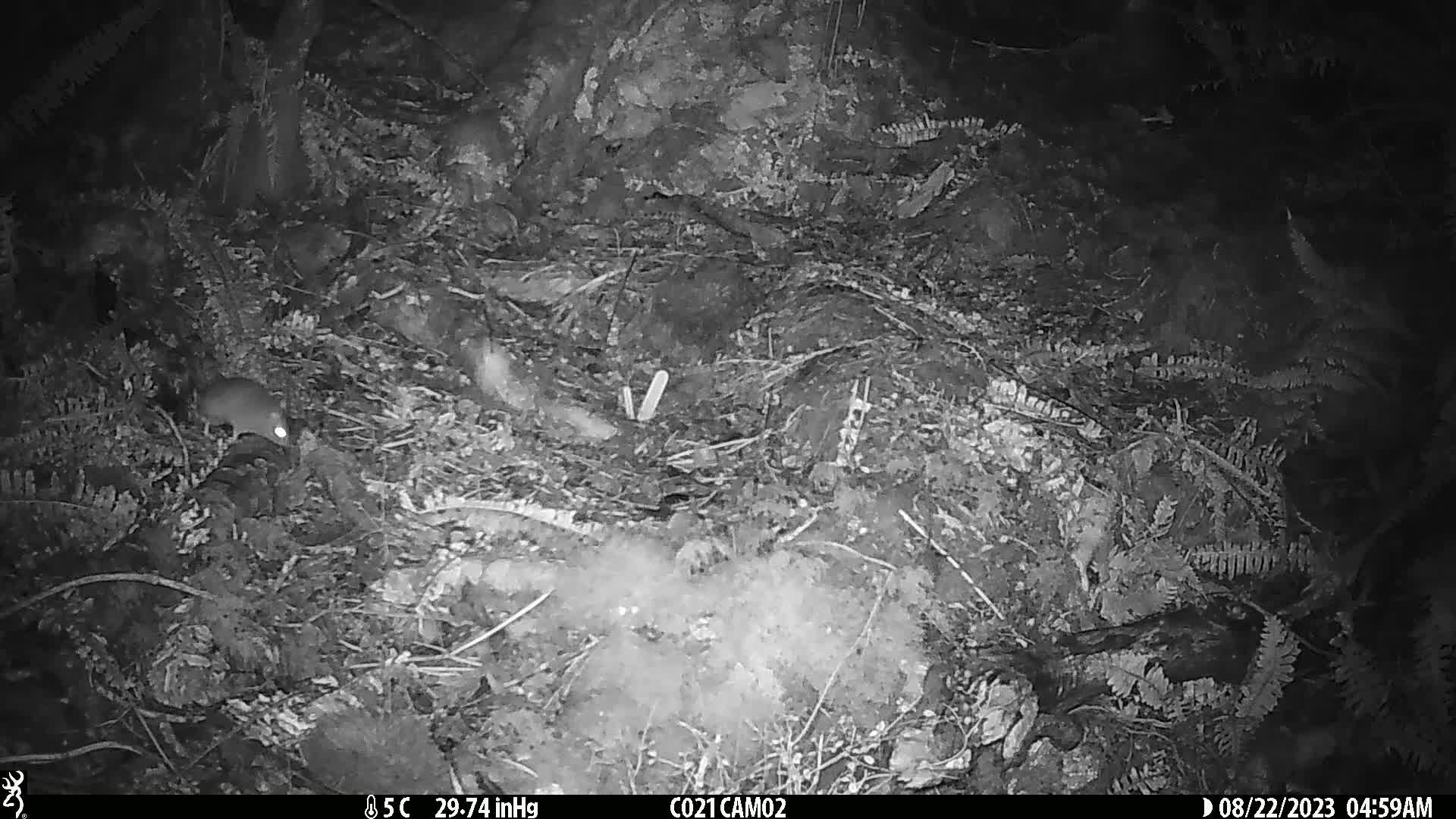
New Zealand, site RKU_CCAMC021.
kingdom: Animalia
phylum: Chordata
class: Mammalia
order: Rodentia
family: Muridae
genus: Rattus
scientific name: Rattus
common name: rat